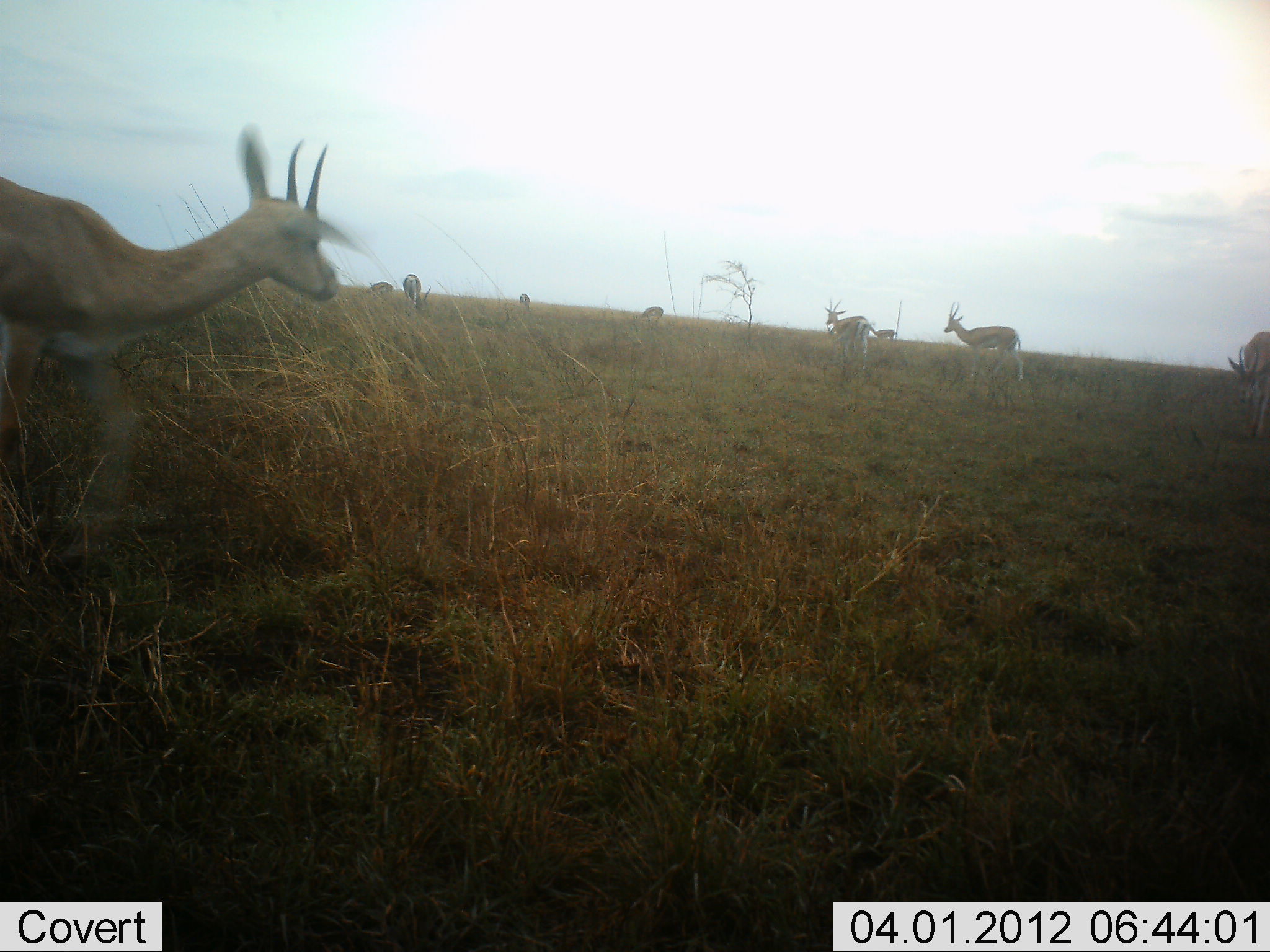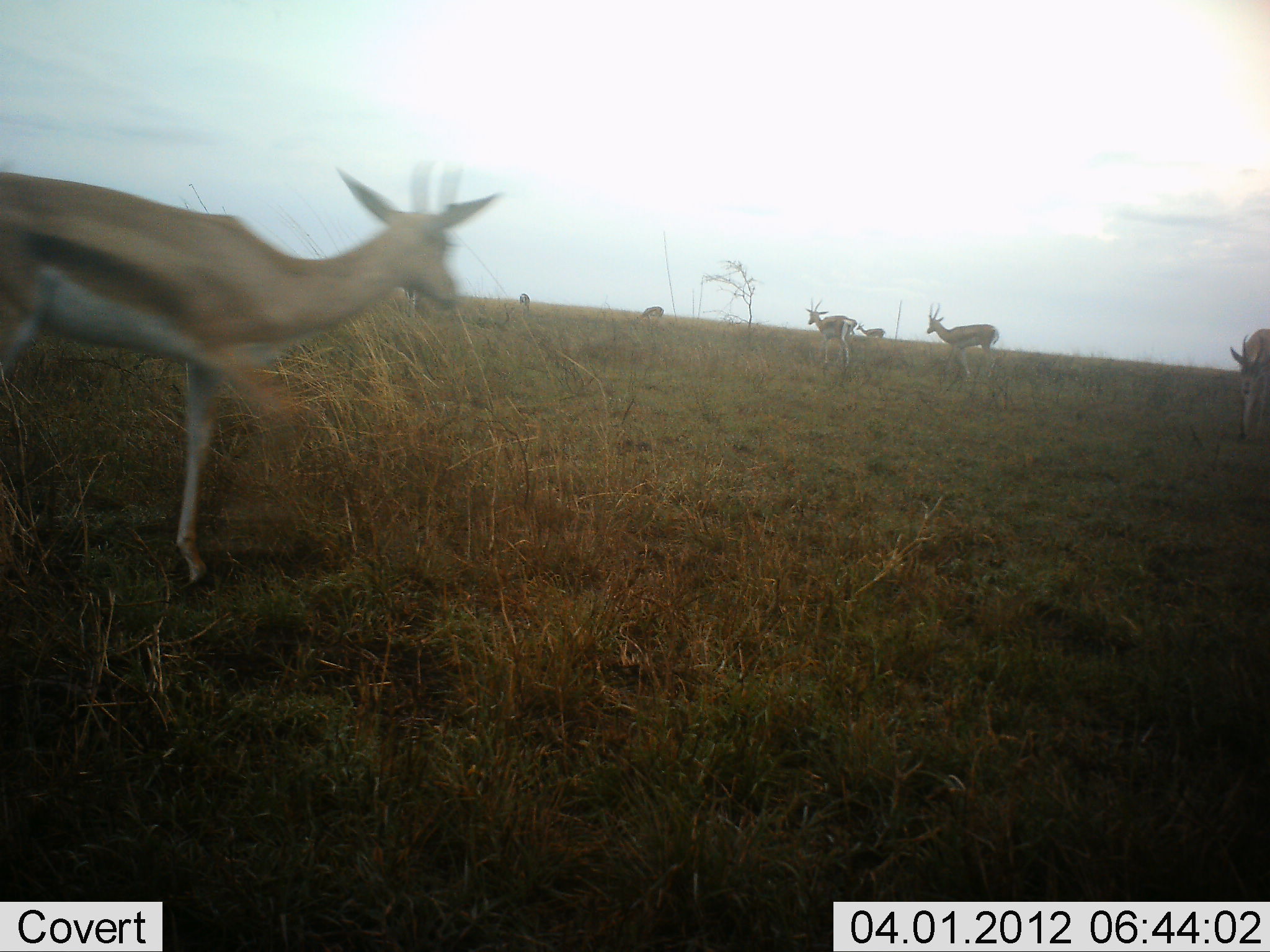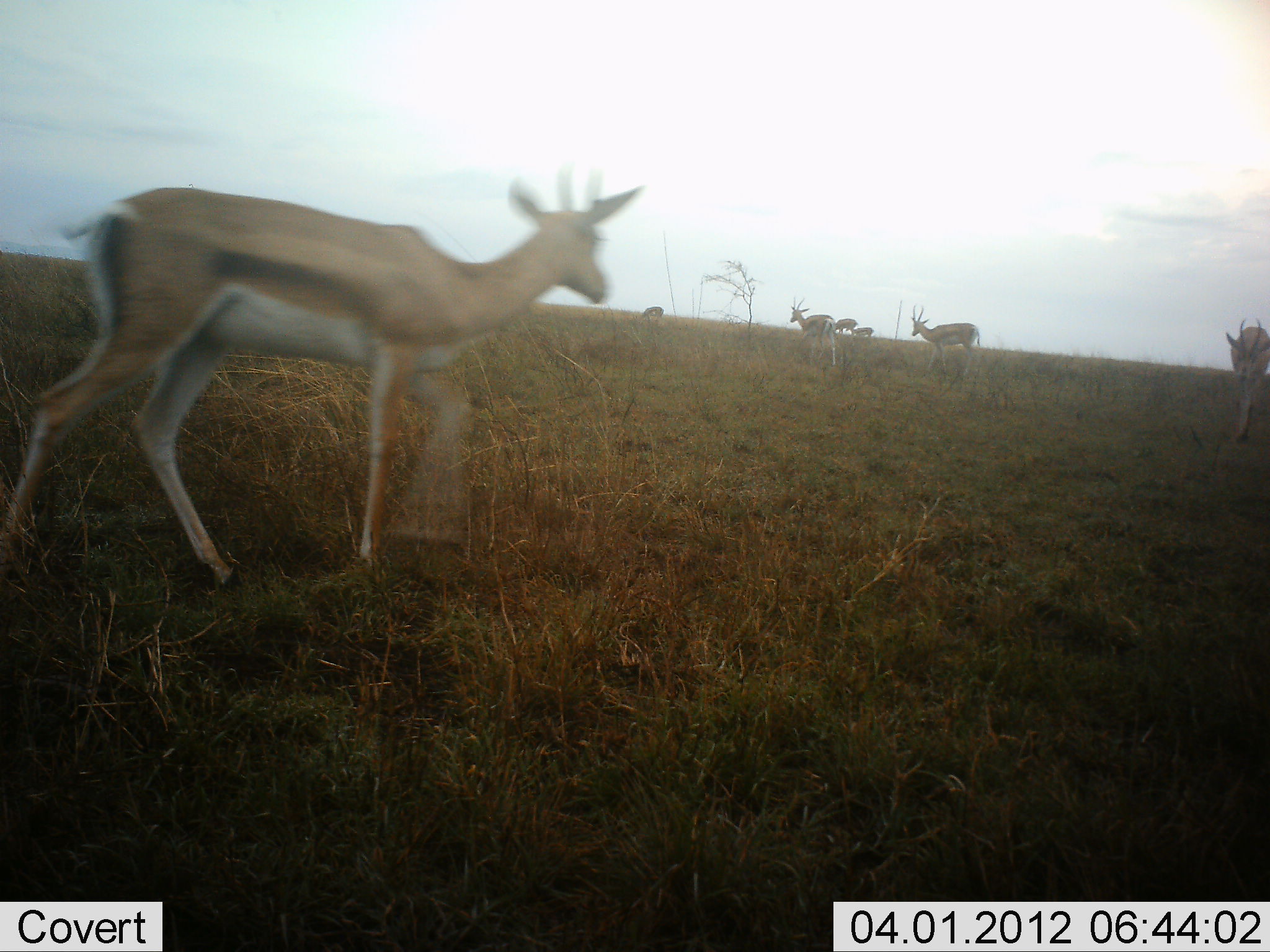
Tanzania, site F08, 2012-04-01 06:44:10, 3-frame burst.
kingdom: Animalia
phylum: Chordata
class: Mammalia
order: Artiodactyla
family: Bovidae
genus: Eudorcas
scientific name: Eudorcas thomsonii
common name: thomson's gazelle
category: gazellethomsons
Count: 7.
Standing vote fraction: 62%.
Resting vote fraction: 0%.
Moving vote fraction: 94%.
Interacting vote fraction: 0%.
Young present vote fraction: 0%.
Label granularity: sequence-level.